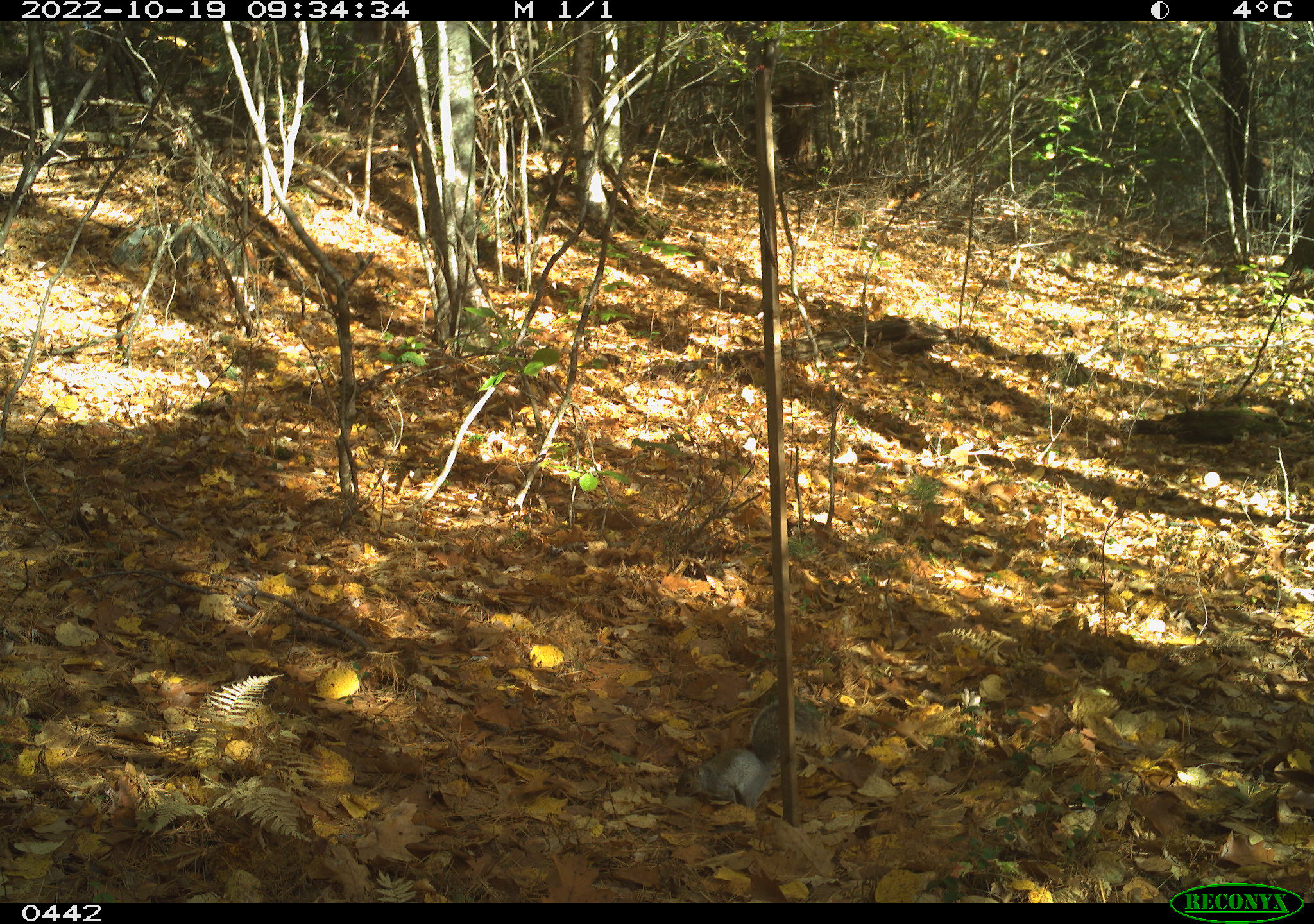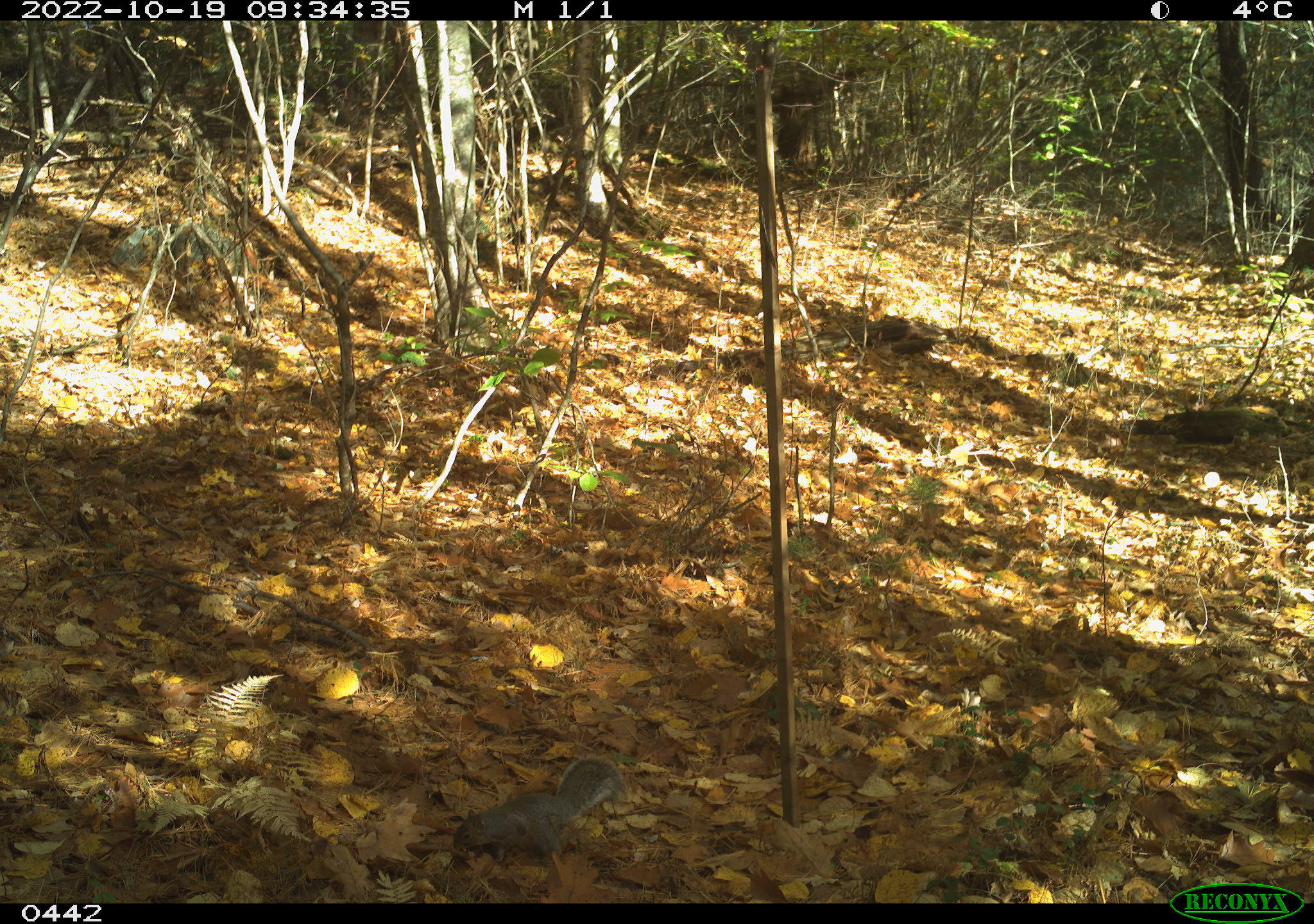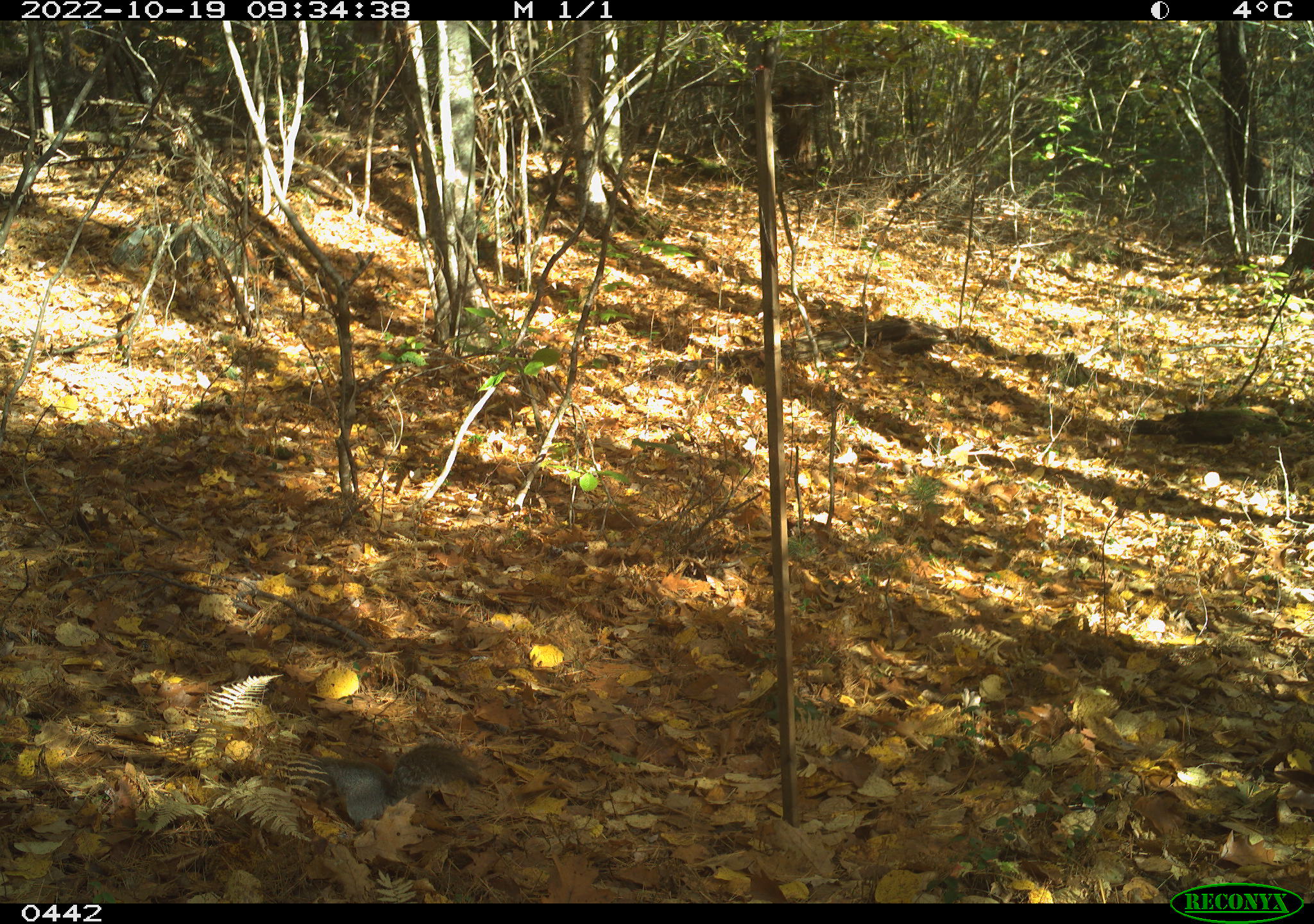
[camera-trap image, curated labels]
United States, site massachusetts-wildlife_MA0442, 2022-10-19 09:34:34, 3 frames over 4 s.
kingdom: Animalia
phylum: Chordata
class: Mammalia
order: Rodentia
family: Sciuridae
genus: Sciurus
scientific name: Sciurus carolinensis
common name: gray squirrel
Gray squirrel (Sciurus carolinensis).